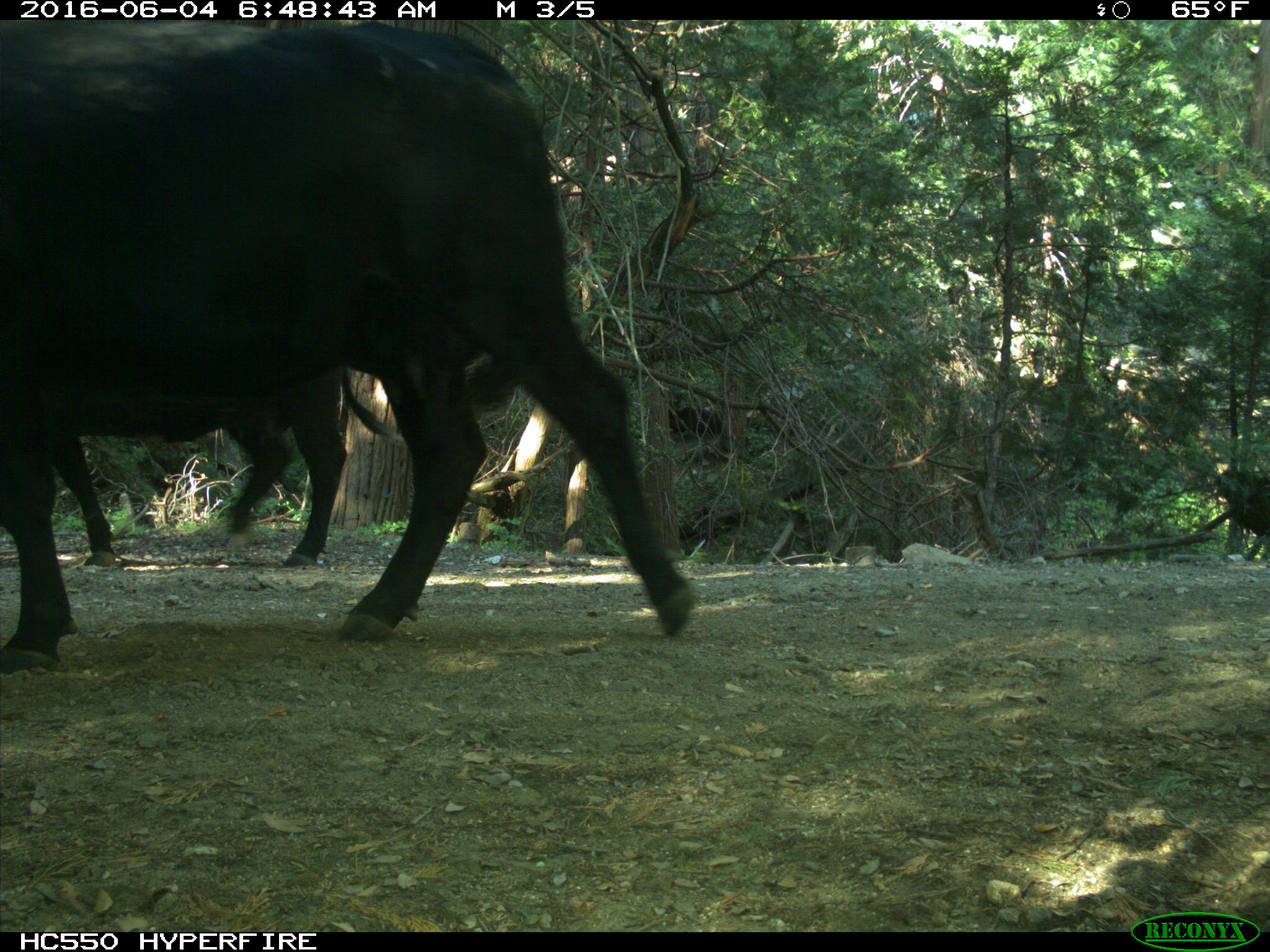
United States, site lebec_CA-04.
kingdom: Animalia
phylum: Chordata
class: Mammalia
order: Artiodactyla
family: Bovidae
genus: Bos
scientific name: Bos taurus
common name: domestic cow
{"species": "Bos taurus (domestic cow)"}